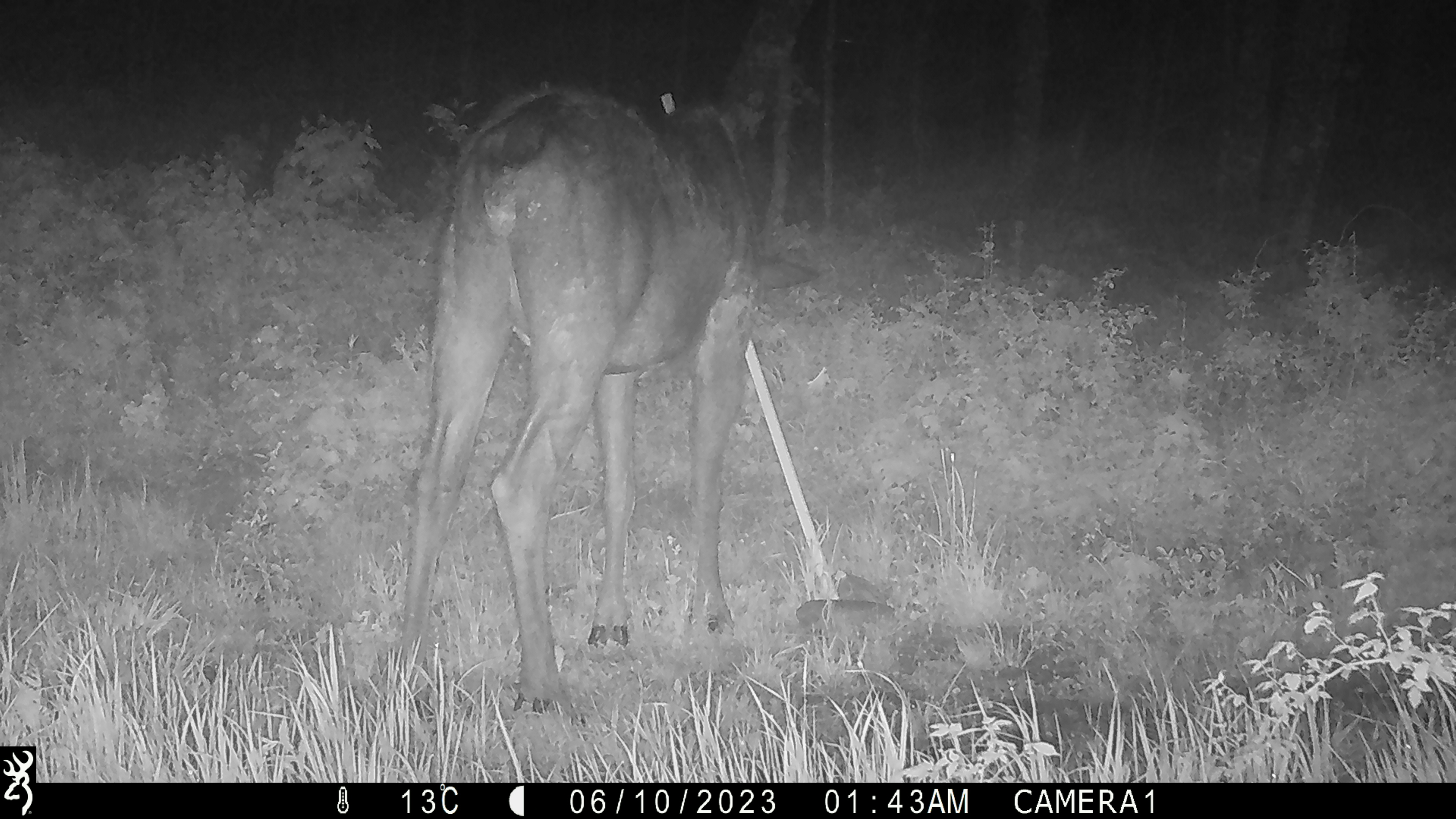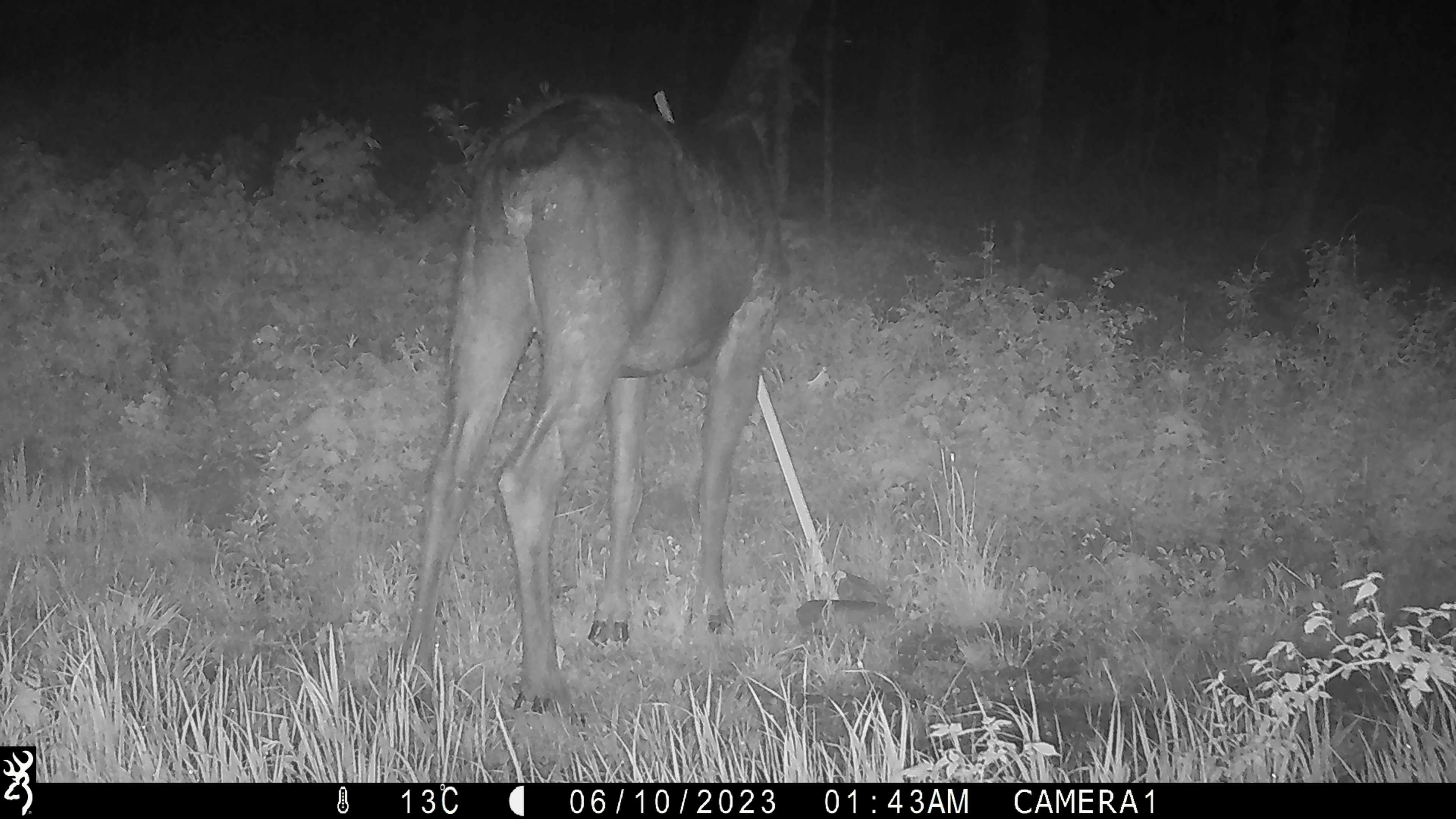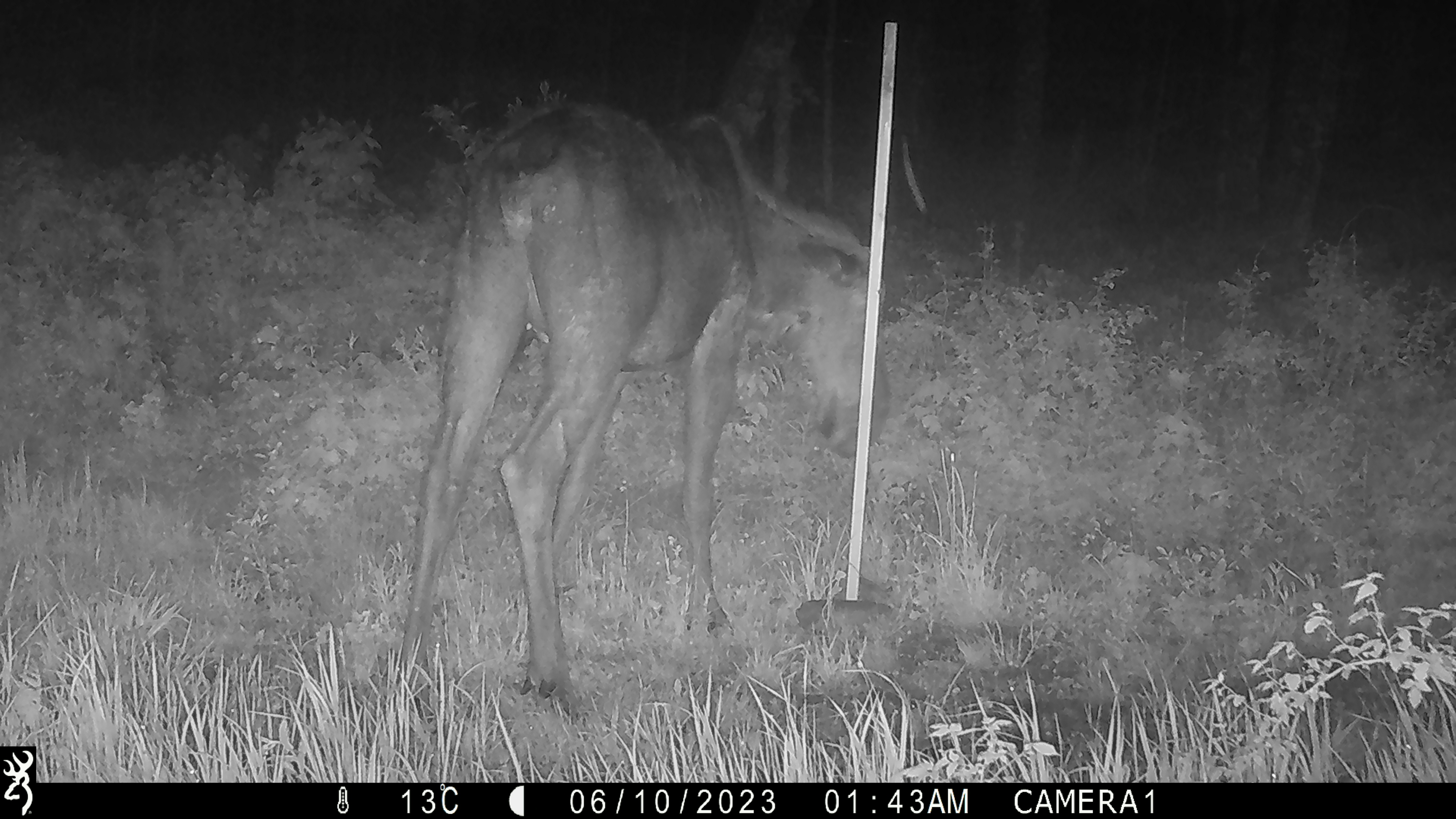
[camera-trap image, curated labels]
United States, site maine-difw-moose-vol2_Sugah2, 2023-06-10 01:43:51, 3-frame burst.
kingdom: Animalia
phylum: Chordata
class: Mammalia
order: Artiodactyla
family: Cervidae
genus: Alces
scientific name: Alces alces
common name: moose